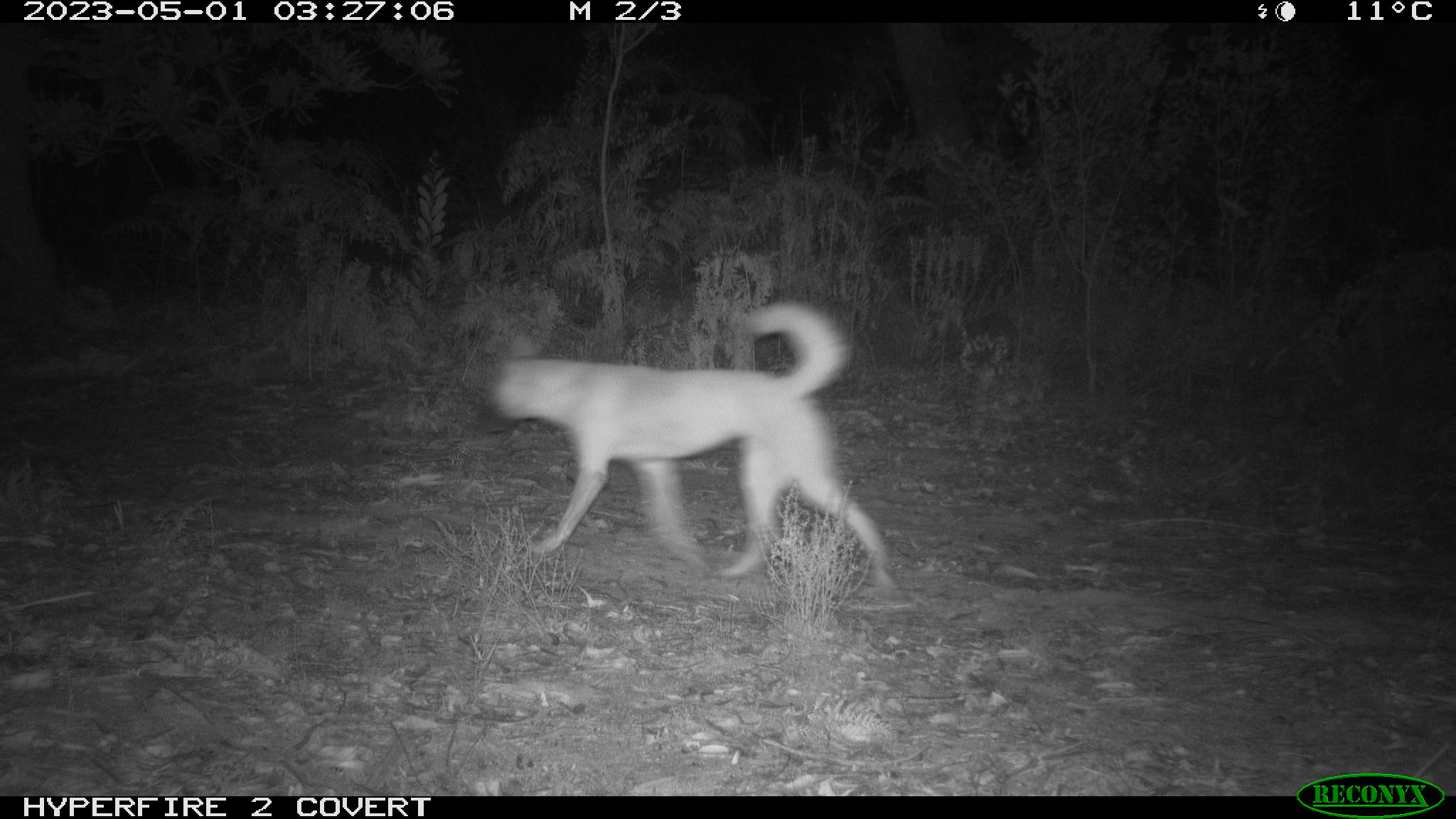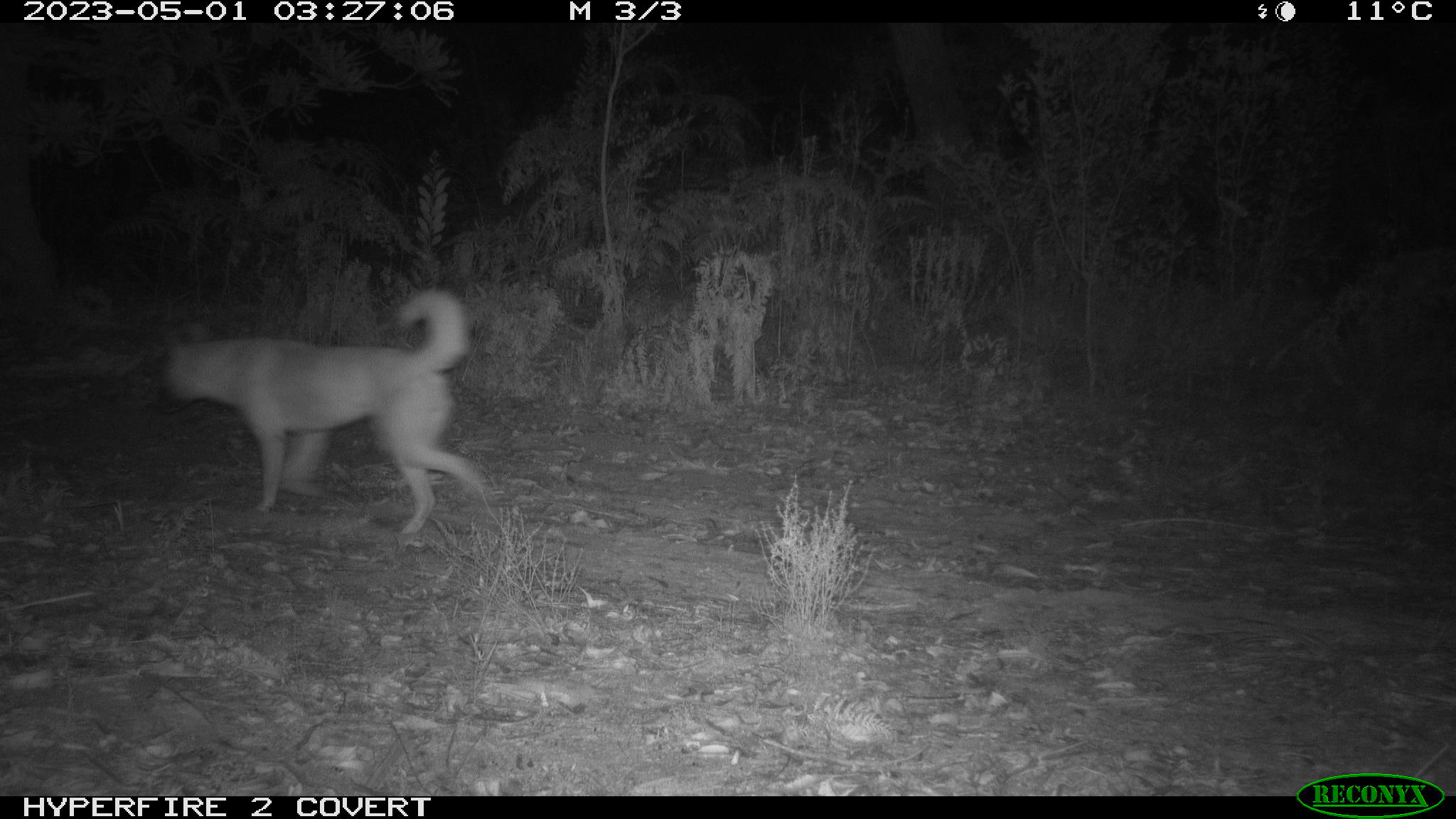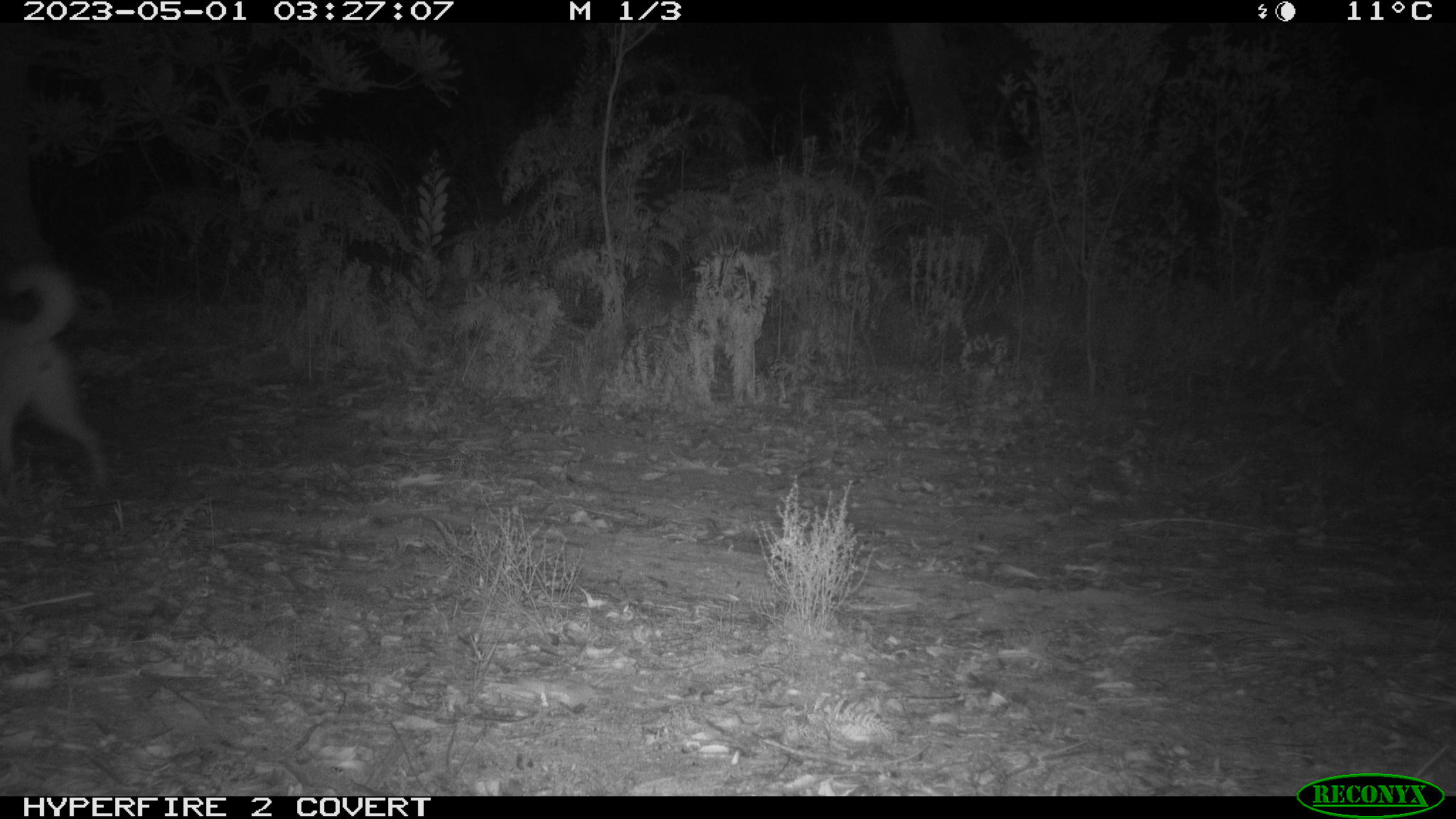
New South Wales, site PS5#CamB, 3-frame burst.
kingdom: Animalia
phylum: Chordata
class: Mammalia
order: Carnivora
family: Canidae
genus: Canis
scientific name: Canis familiaris dingo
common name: dingo